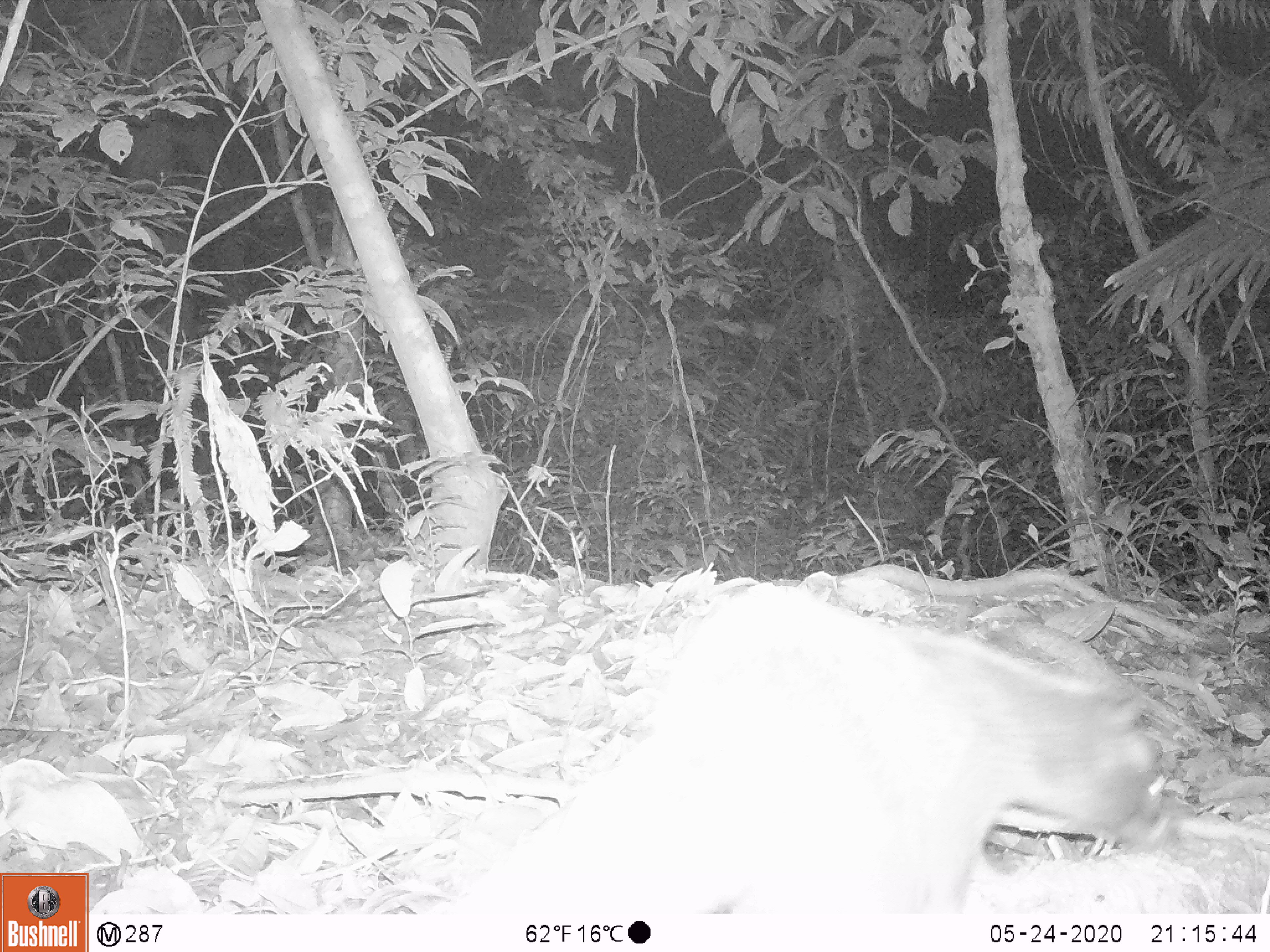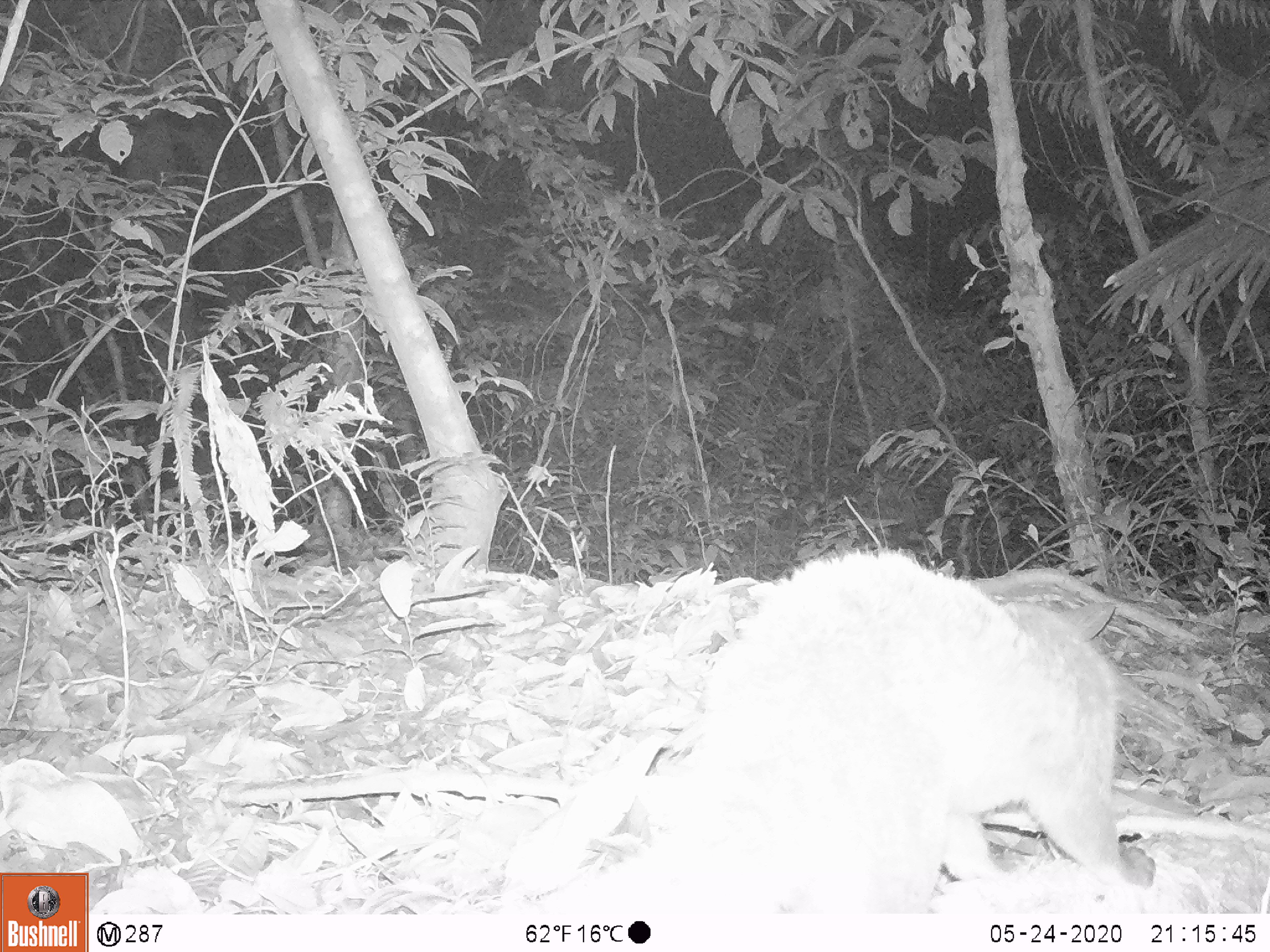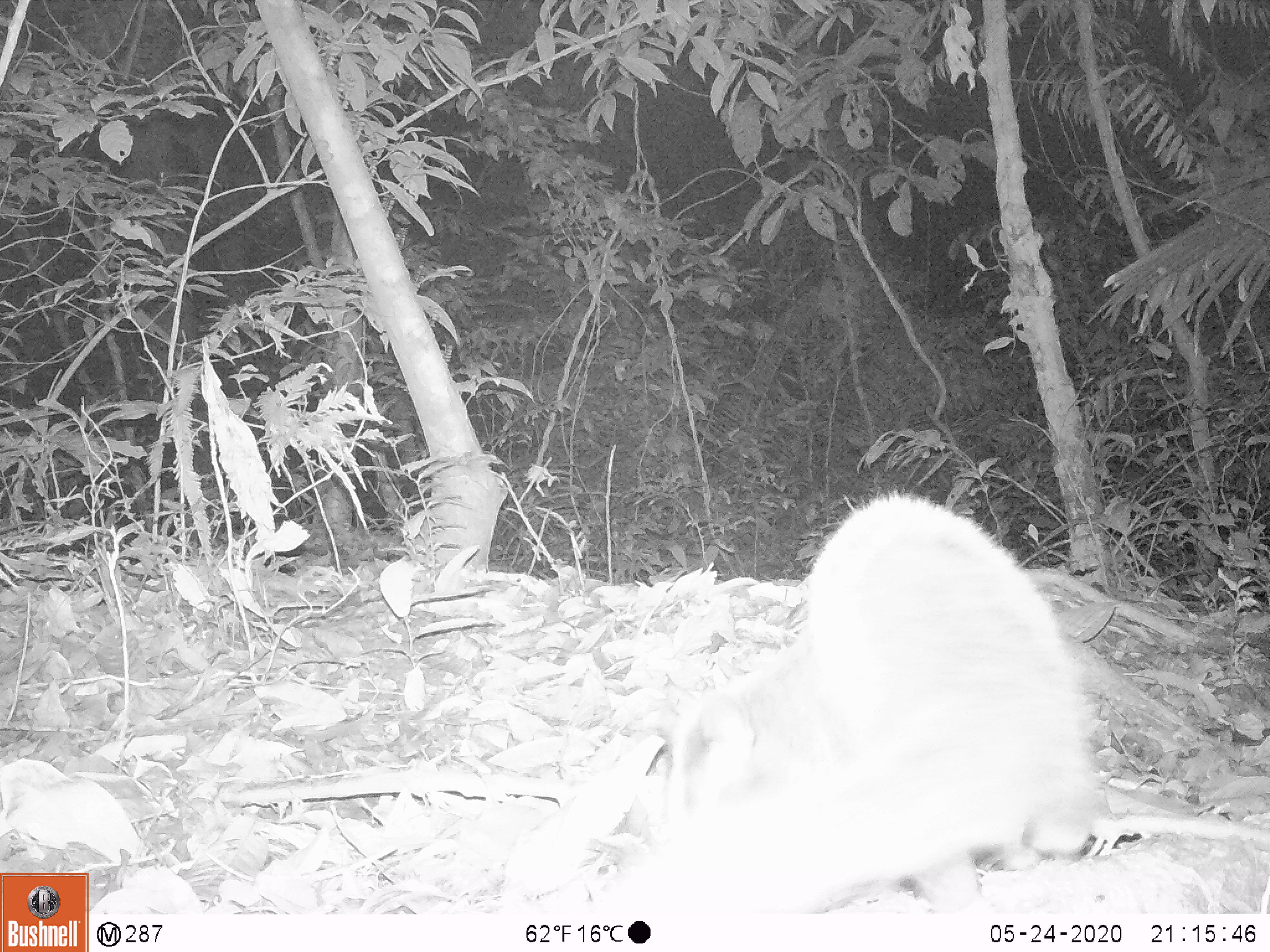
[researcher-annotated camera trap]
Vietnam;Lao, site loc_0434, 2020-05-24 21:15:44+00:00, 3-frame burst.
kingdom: Animalia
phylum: Chordata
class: Mammalia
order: Carnivora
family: Viverridae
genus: Paguma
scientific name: Paguma larvata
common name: masked palm civet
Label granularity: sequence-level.